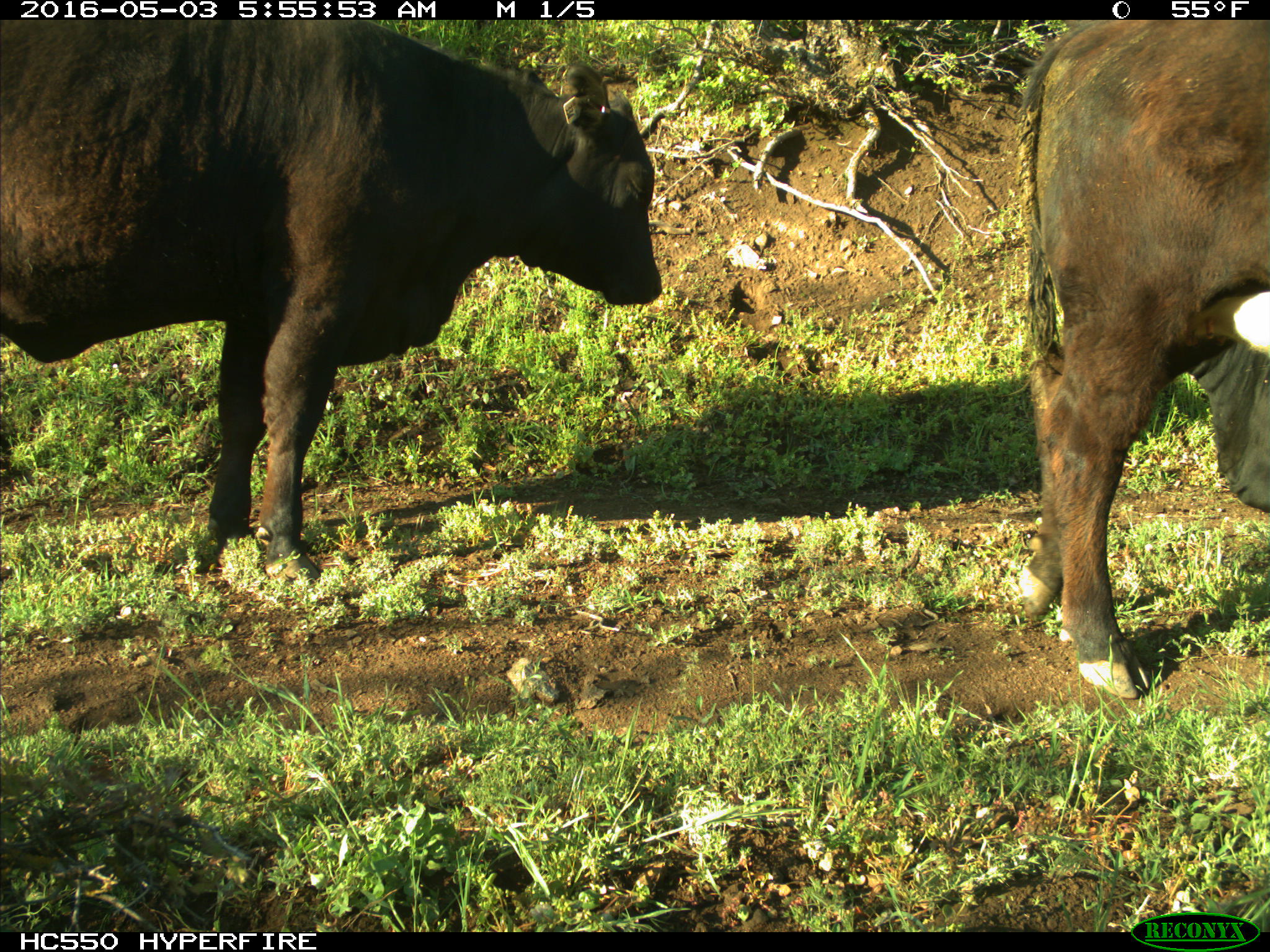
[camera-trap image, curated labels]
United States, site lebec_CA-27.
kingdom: Animalia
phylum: Chordata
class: Mammalia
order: Artiodactyla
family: Bovidae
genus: Bos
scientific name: Bos taurus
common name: domestic cow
Bos taurus (domestic cow).